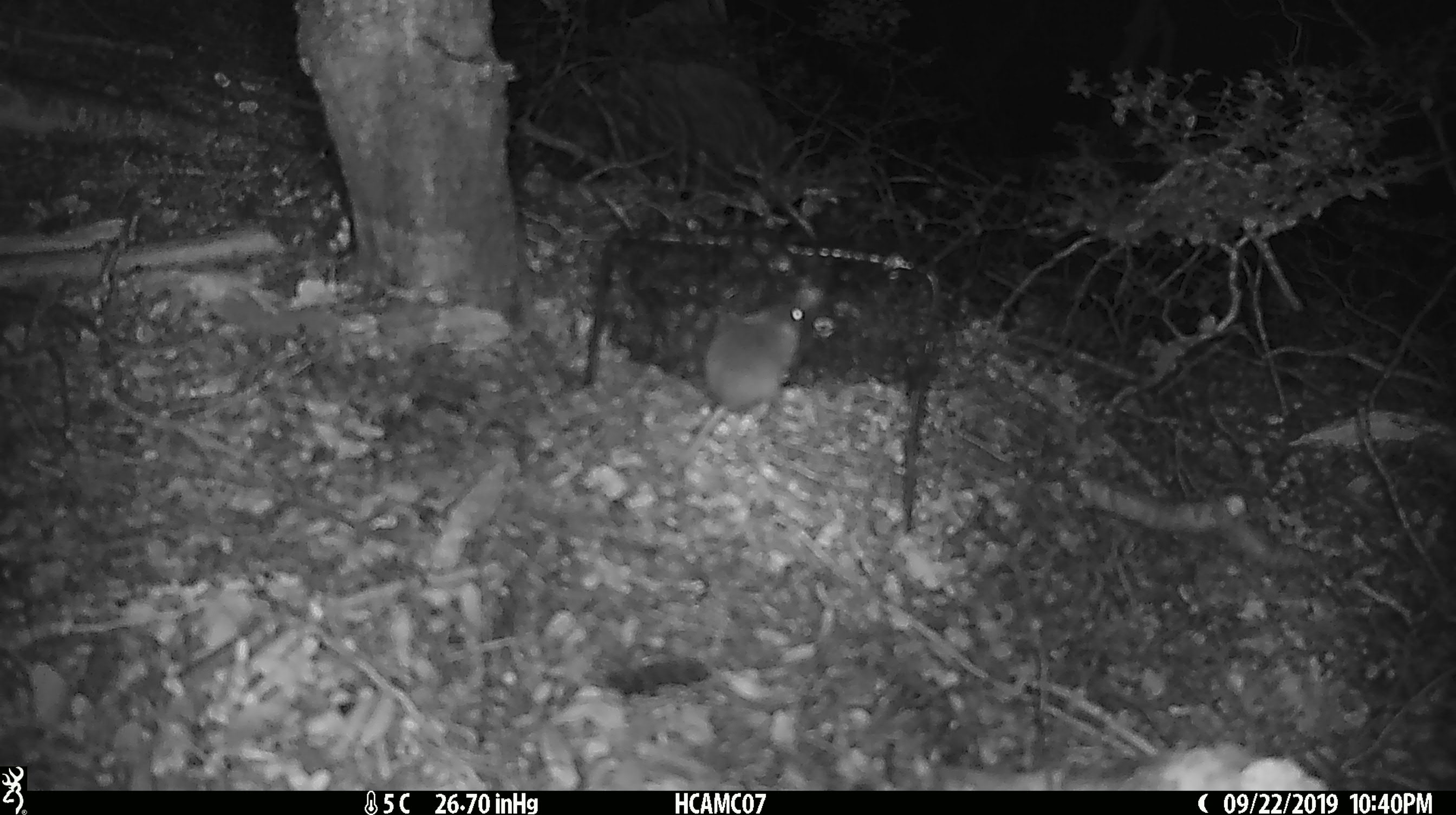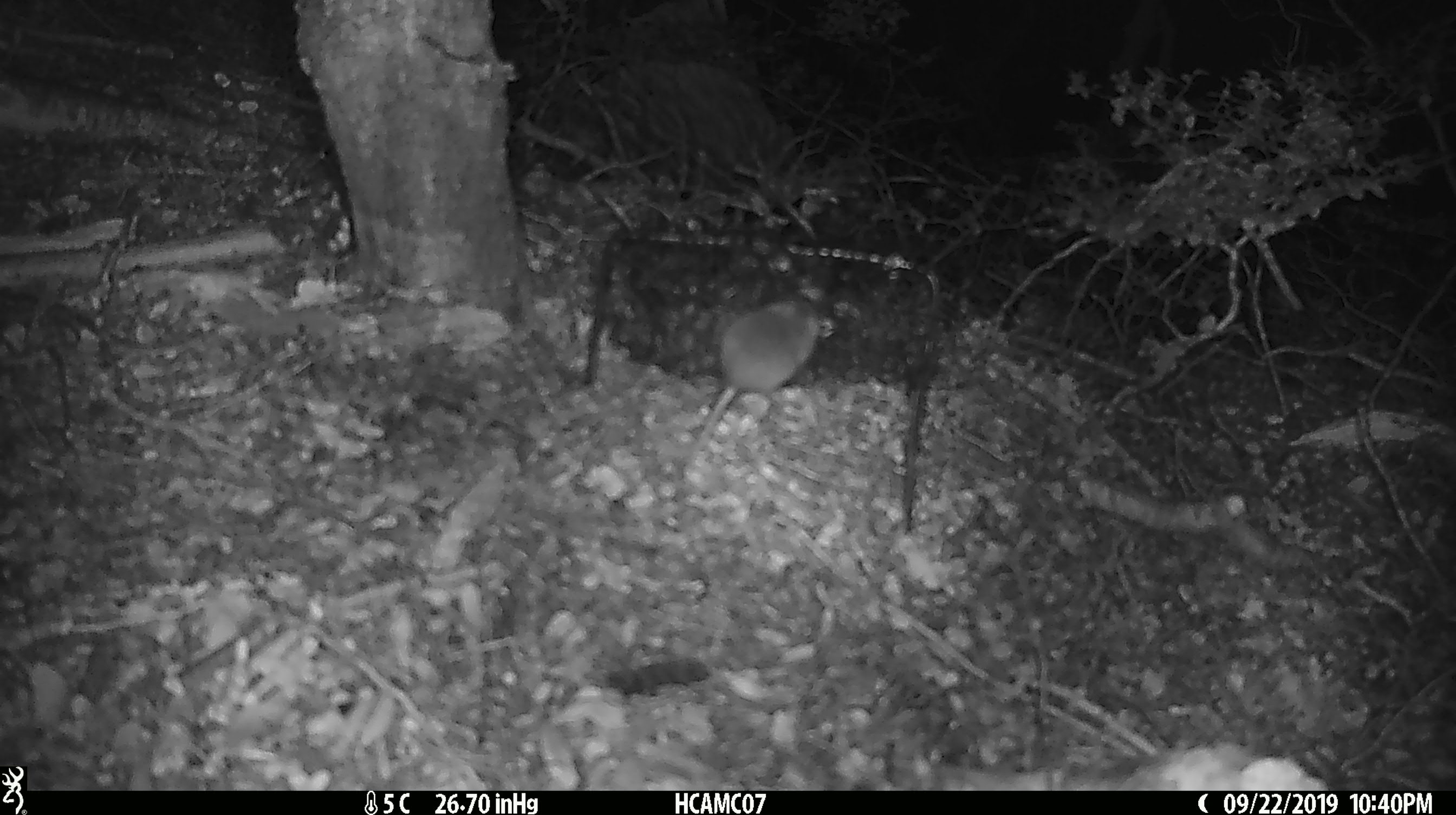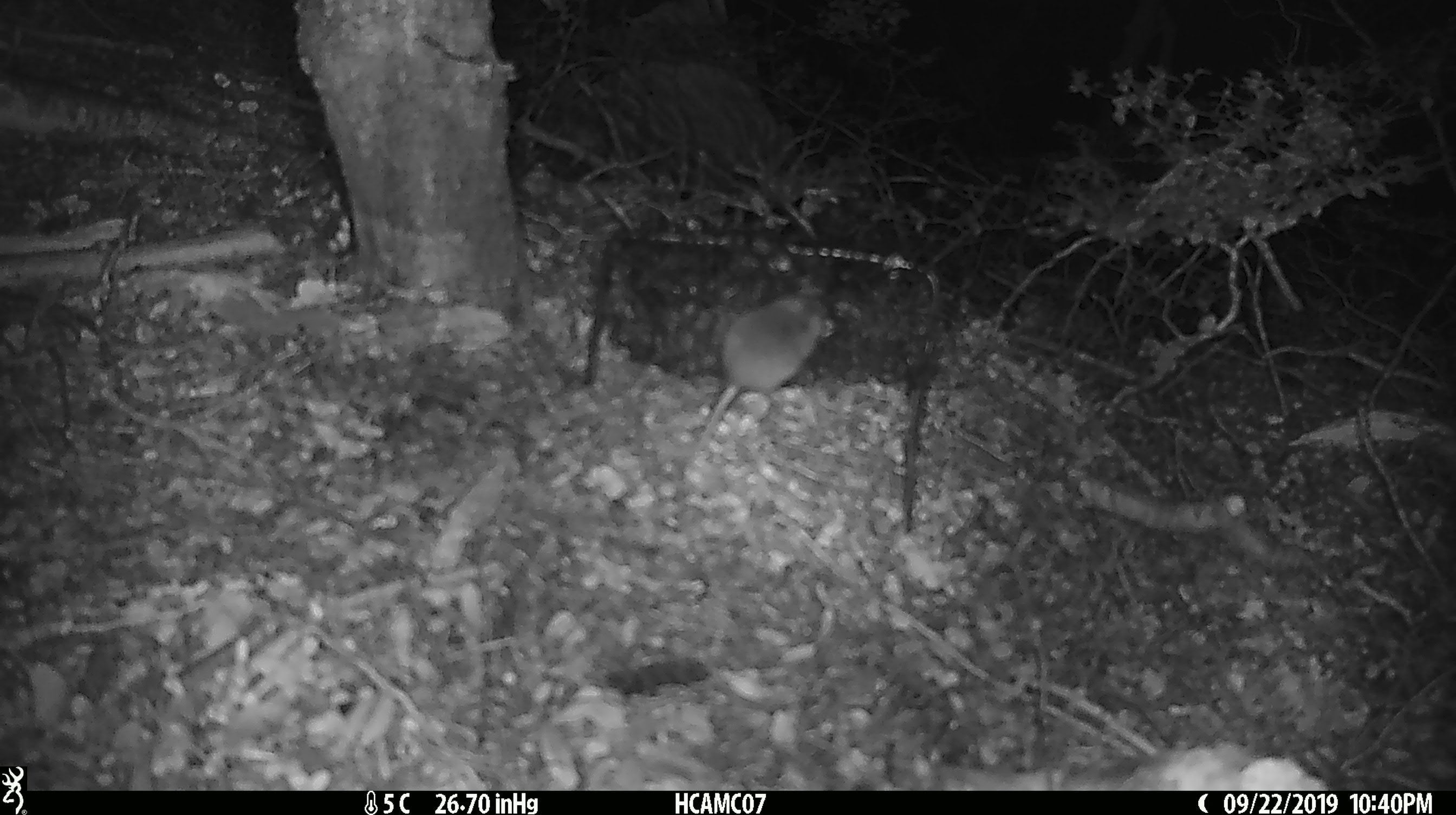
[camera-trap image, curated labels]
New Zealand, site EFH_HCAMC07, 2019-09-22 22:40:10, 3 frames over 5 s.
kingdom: Animalia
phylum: Chordata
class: Mammalia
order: Rodentia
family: Muridae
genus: Mus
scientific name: Mus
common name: mouse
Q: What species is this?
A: Mouse (Mus).